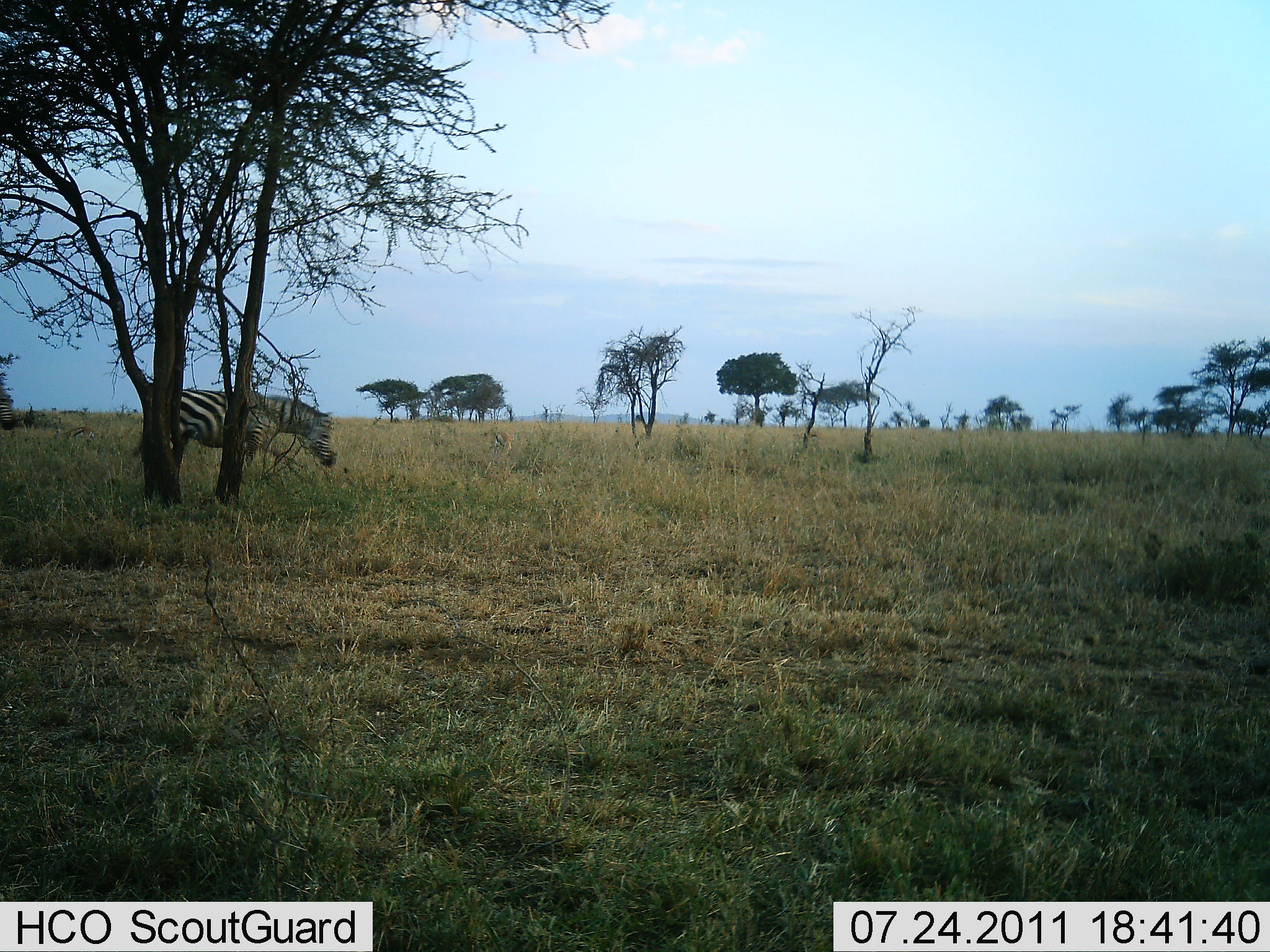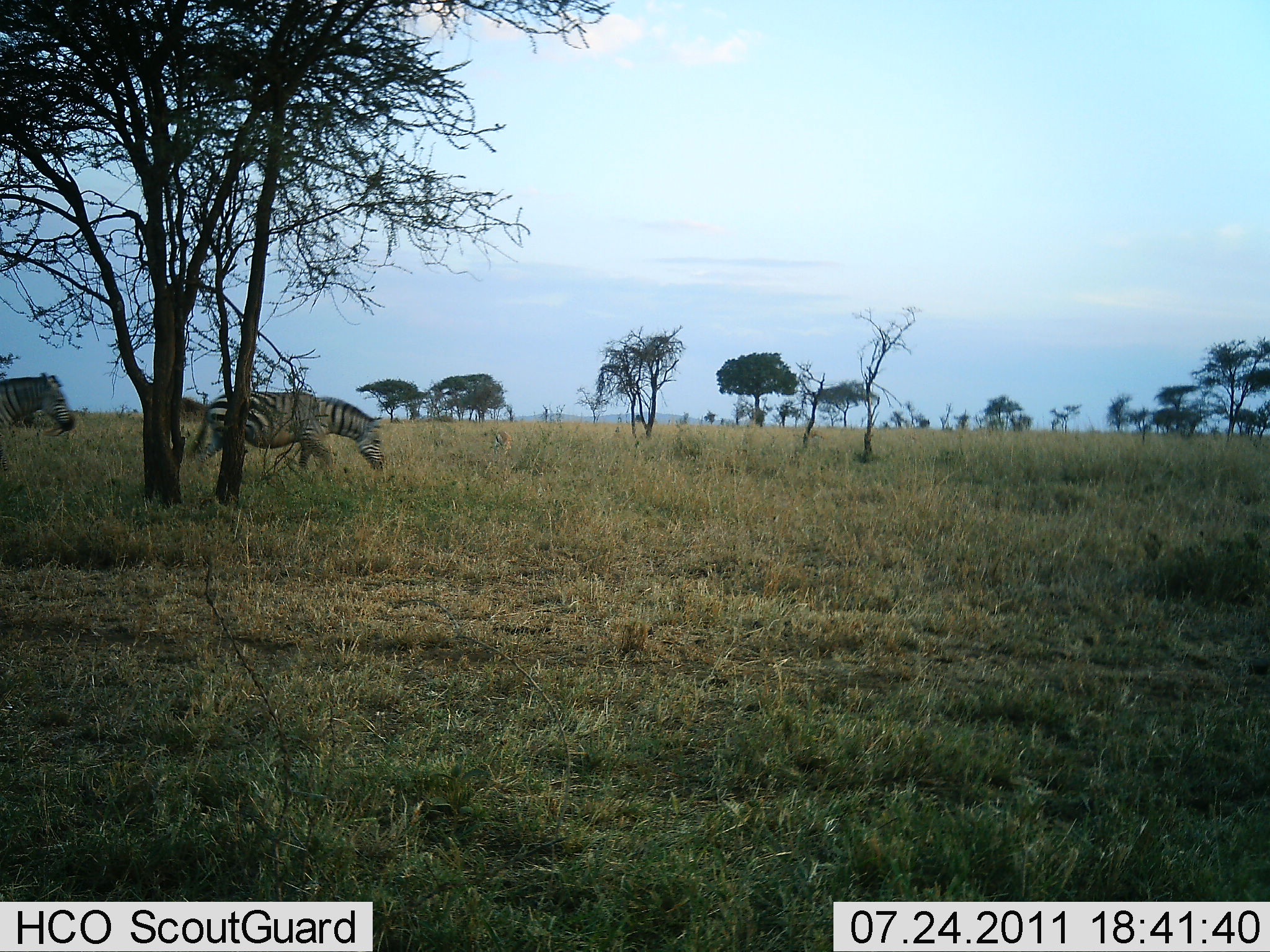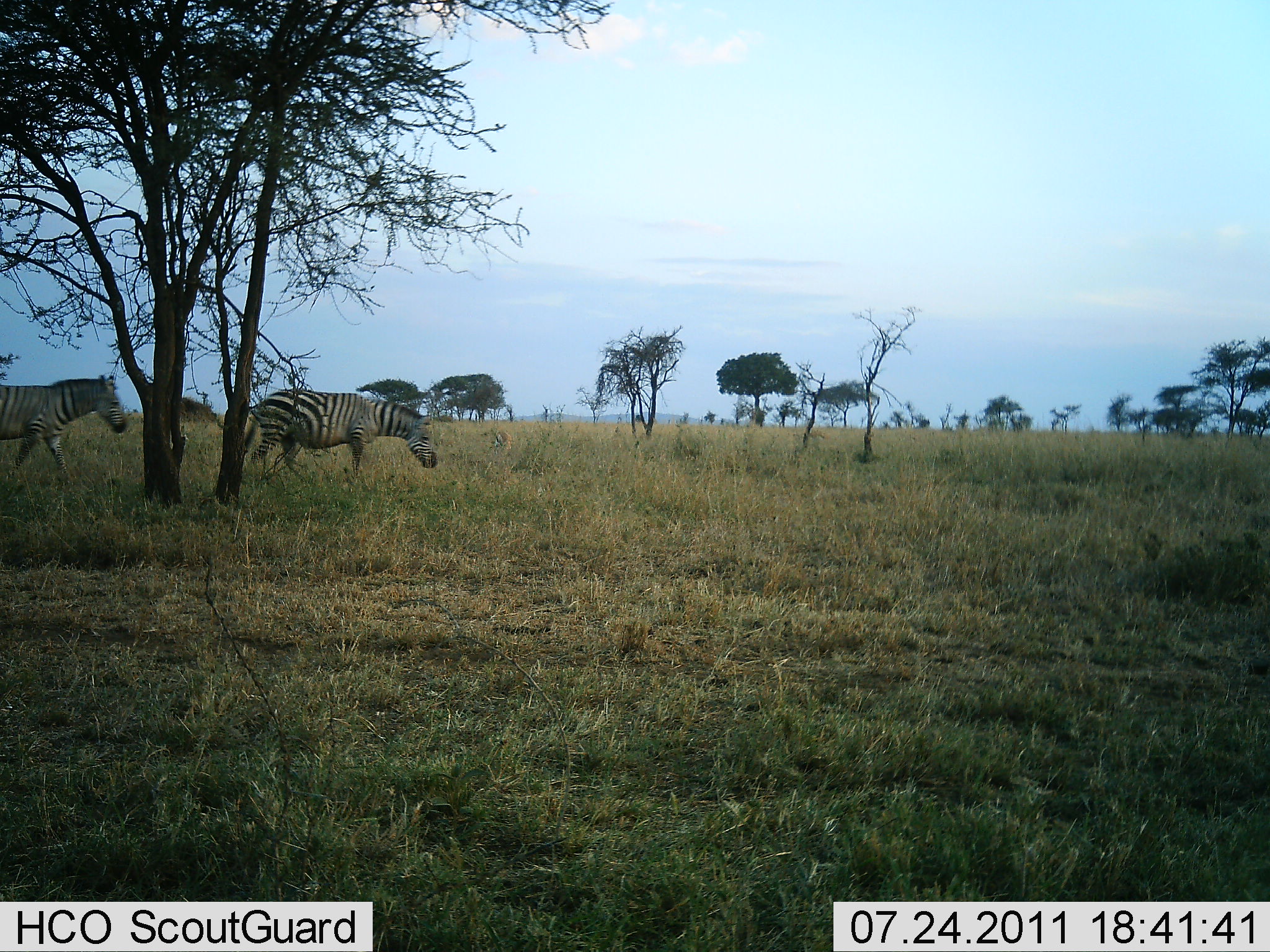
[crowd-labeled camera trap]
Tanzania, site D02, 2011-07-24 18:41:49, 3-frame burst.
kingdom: Animalia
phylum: Chordata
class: Mammalia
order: Perissodactyla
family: Equidae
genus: Equus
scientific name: Equus quagga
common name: plains zebra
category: zebra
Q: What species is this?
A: Zebra (plains zebra) (Equus quagga).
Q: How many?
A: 2.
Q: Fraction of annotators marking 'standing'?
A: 0%.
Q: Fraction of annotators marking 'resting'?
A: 0%.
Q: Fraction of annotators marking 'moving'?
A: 91%.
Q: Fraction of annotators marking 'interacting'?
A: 0%.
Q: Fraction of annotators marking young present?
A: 0%.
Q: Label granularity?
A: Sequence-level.